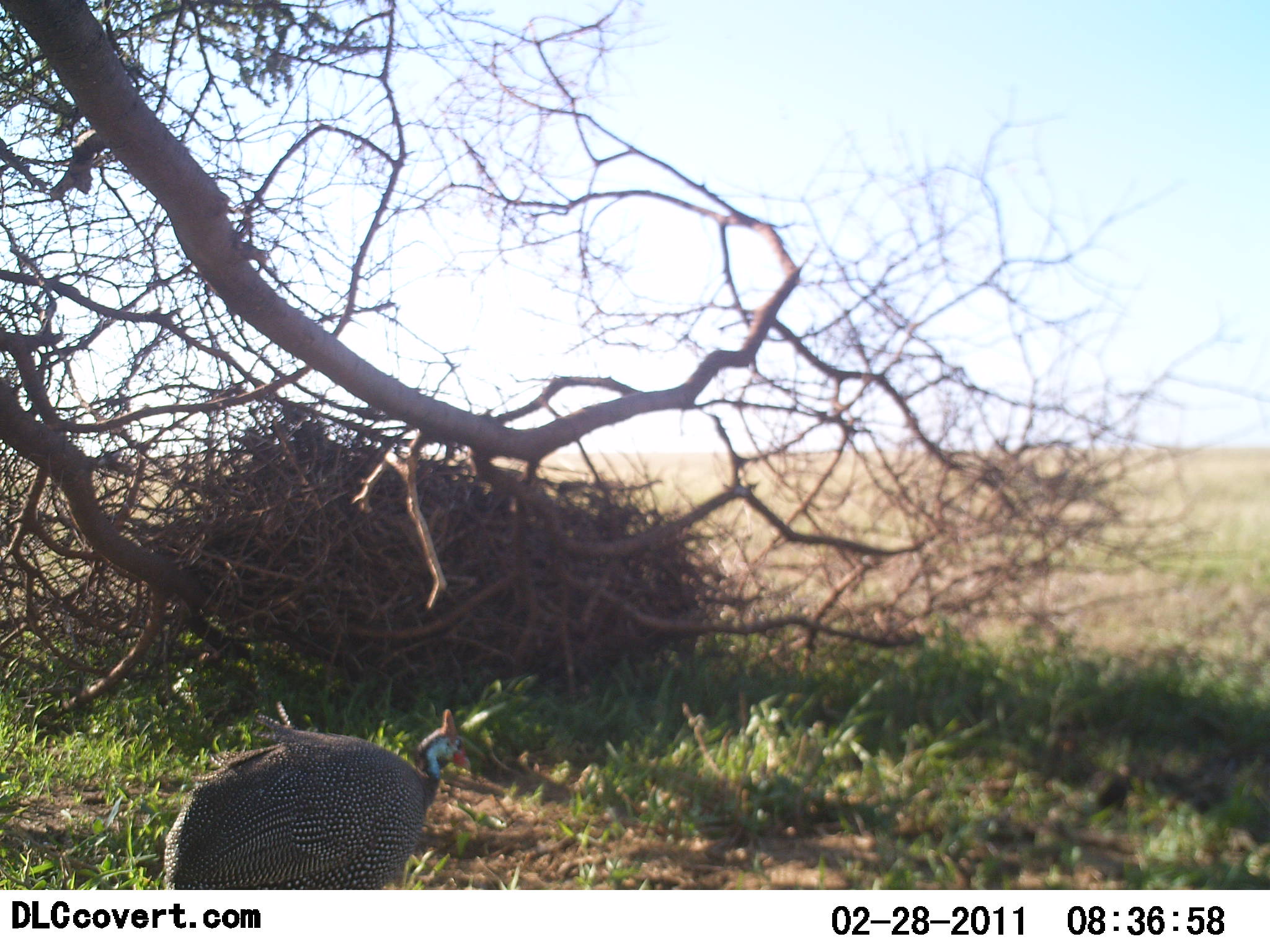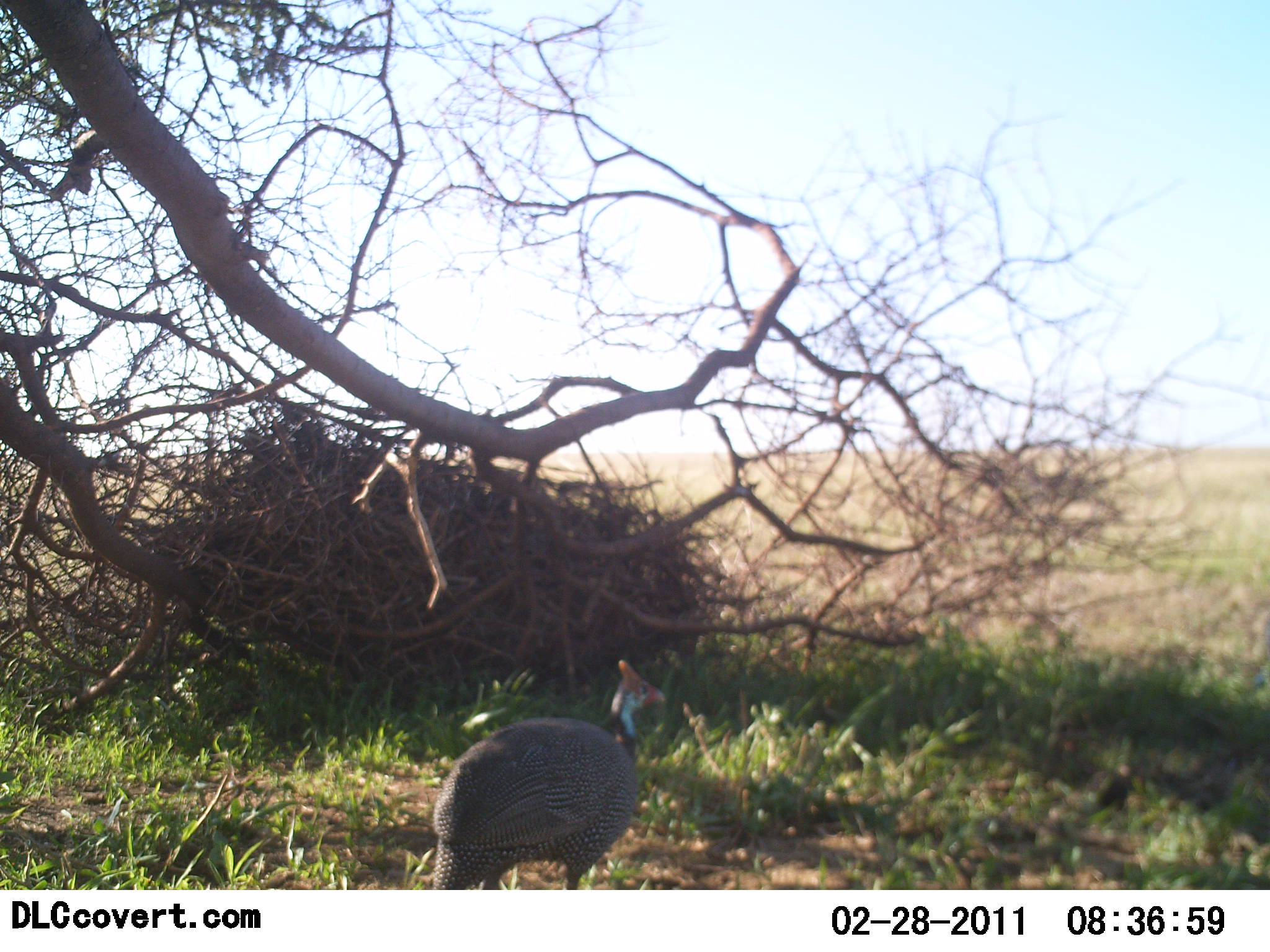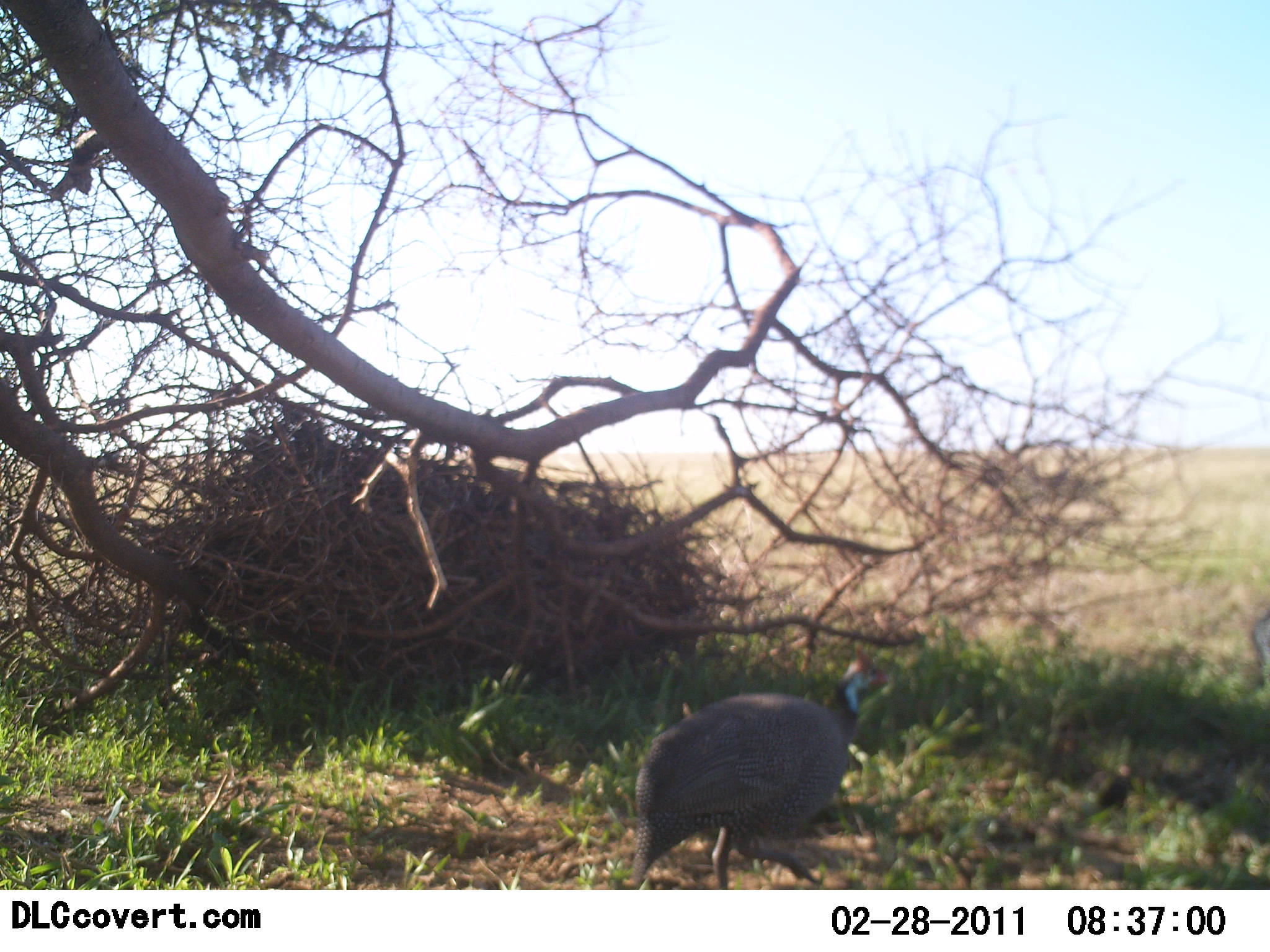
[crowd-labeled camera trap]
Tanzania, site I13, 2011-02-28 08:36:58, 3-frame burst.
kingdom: Animalia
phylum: Chordata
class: Aves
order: Galliformes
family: Numididae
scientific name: Numididae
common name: guinea fowl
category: guineafowl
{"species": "guineafowl (guinea fowl) (Numididae)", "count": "1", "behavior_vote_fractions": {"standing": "15%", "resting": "0%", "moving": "92%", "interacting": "0%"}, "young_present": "0%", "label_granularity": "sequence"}